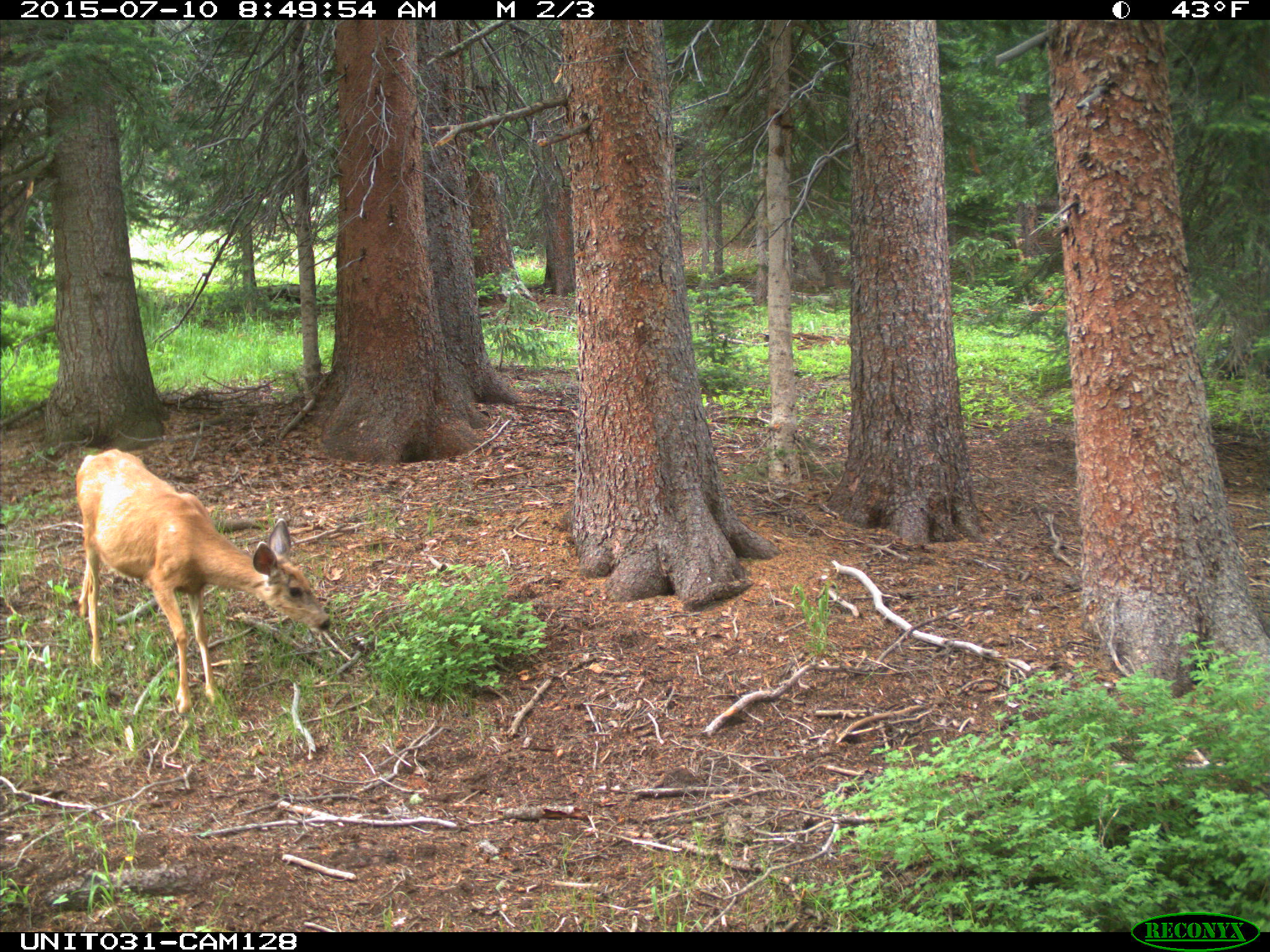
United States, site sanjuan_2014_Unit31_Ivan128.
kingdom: Animalia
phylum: Chordata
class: Mammalia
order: Artiodactyla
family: Cervidae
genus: Odocoileus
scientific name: Odocoileus hemionus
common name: mule deer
Odocoileus hemionus (mule deer).